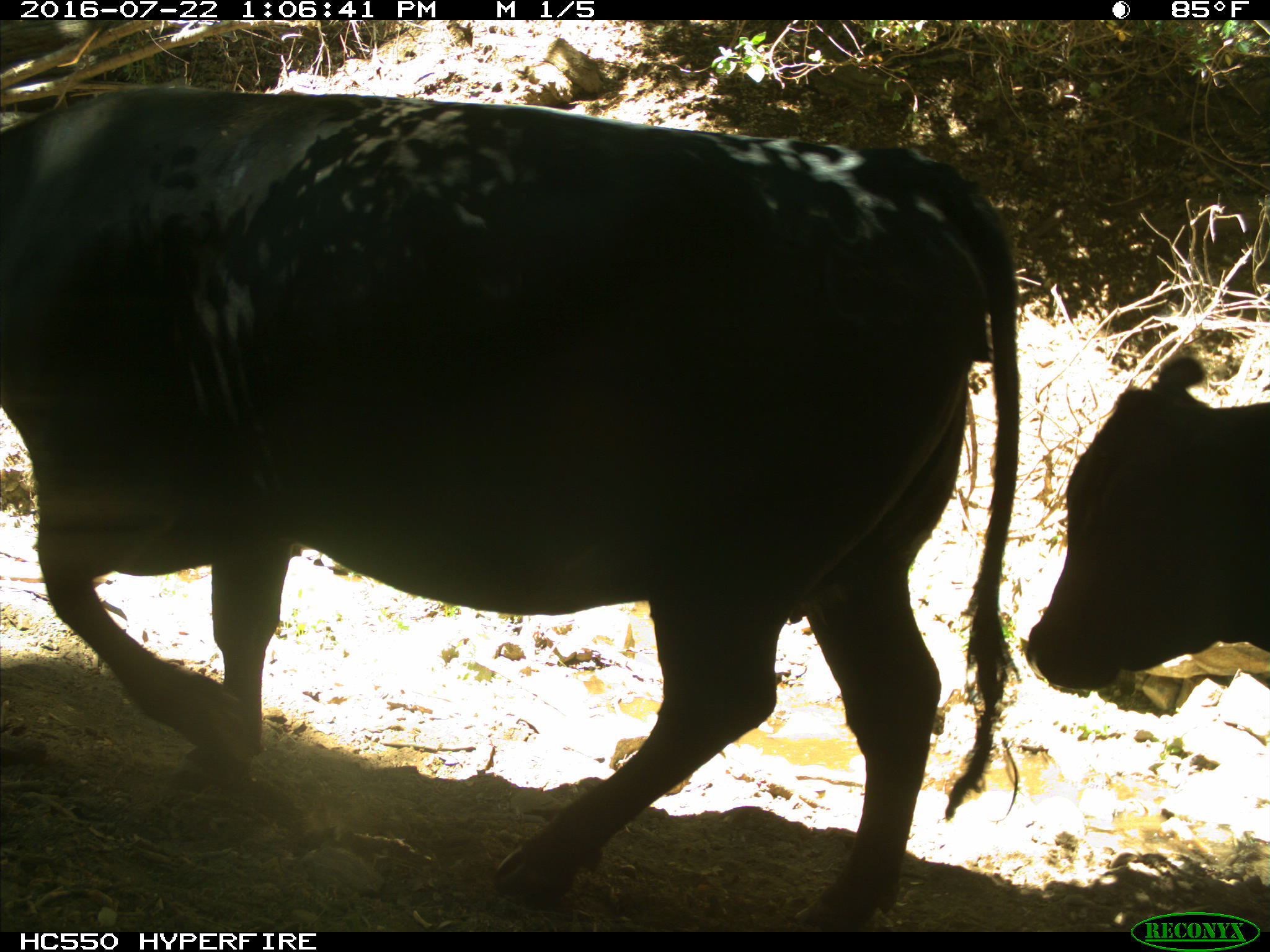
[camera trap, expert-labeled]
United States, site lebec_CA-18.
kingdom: Animalia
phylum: Chordata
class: Mammalia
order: Artiodactyla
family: Bovidae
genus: Bos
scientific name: Bos taurus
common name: domestic cow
Bos taurus (domestic cow).